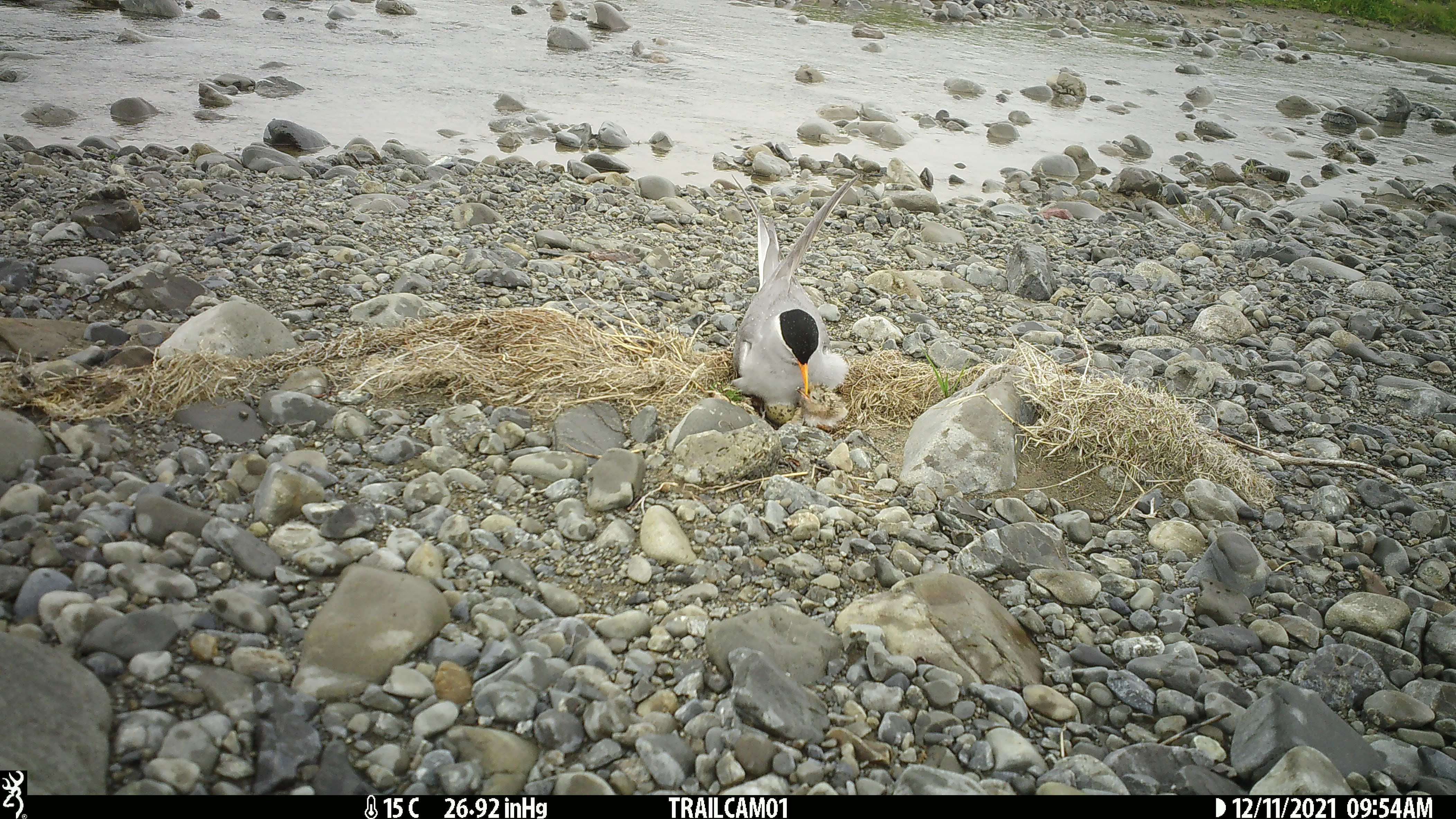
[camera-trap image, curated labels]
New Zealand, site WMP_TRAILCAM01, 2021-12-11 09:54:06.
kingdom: Animalia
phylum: Chordata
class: Aves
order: Charadriiformes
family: Laridae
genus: Chlidonias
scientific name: Chlidonias albostriatus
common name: black-fronted tern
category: black fronted tern